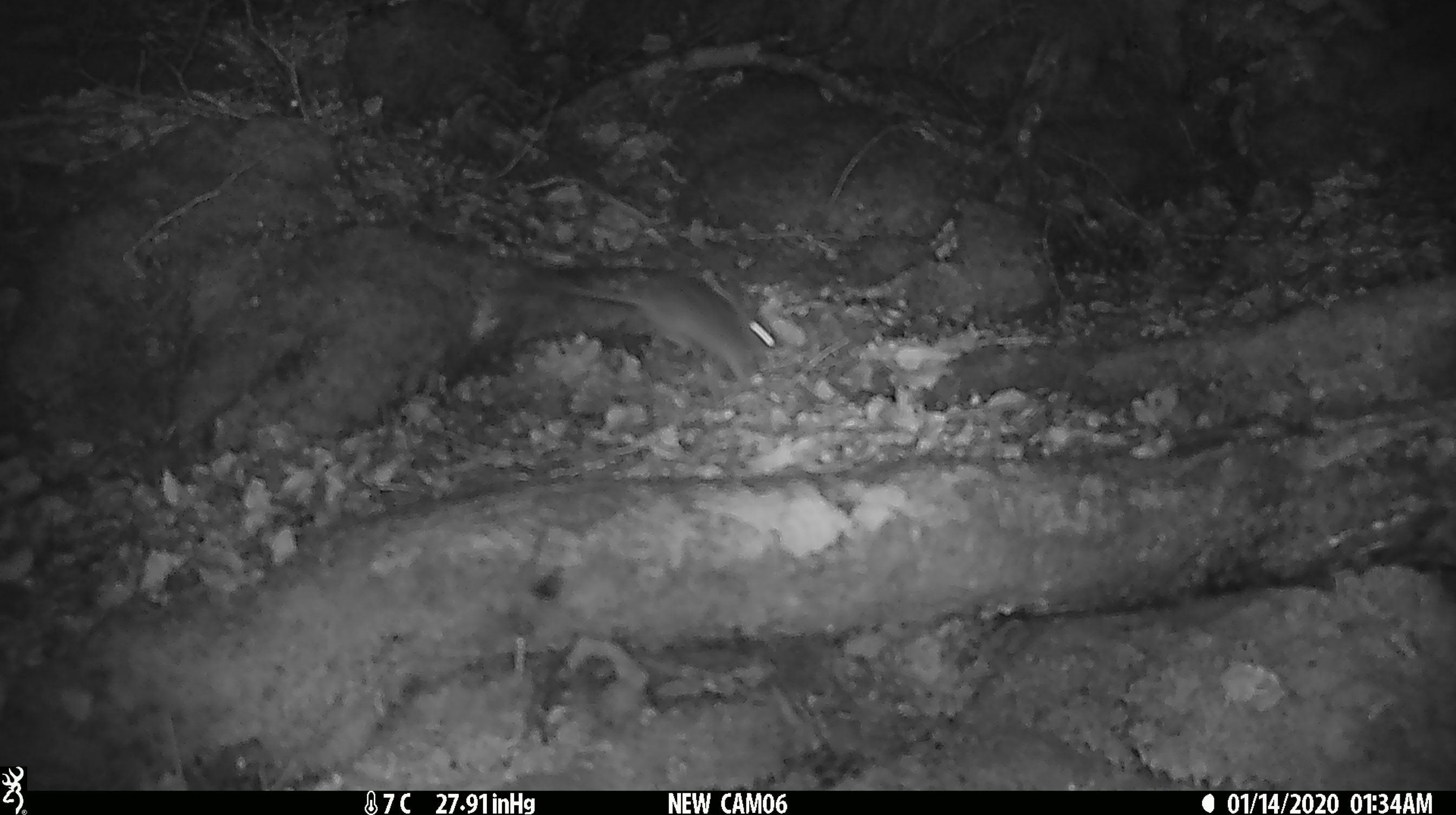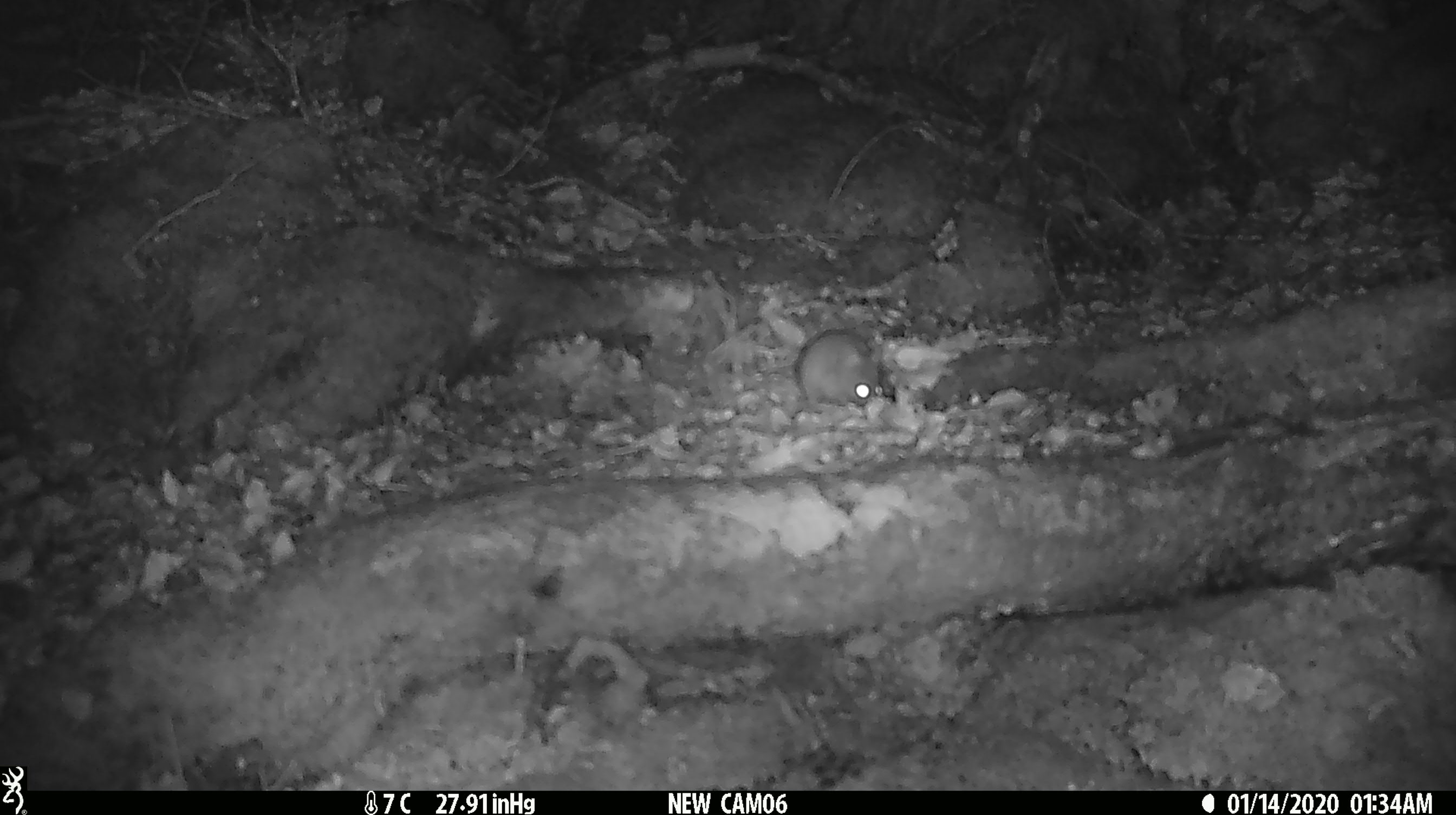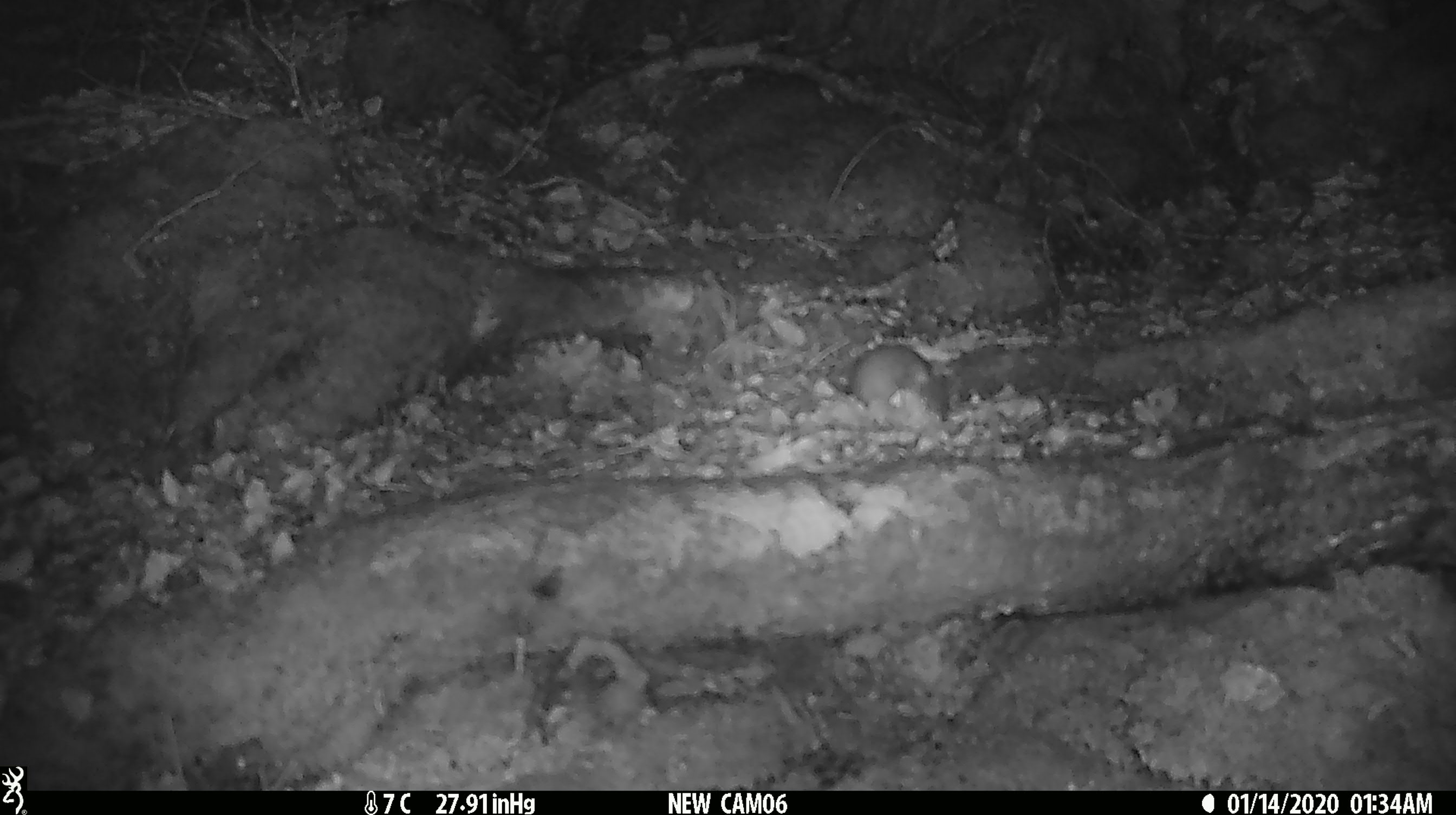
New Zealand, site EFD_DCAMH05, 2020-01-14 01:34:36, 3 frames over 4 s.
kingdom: Animalia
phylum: Chordata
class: Mammalia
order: Rodentia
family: Muridae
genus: Mus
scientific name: Mus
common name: mouse